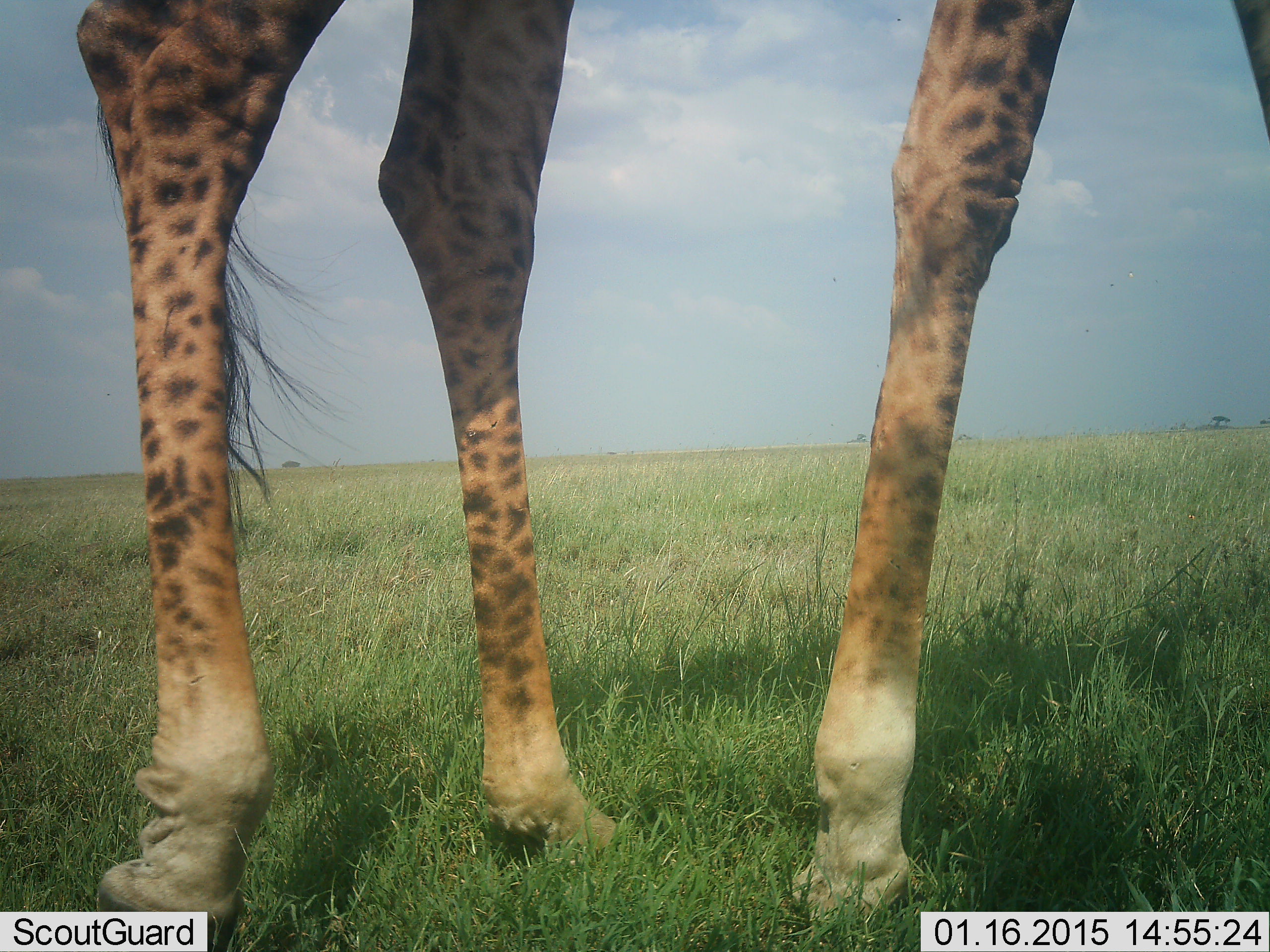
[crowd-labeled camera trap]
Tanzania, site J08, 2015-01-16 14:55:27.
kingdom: Animalia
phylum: Chordata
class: Mammalia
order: Artiodactyla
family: Giraffidae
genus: Giraffa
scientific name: Giraffa camelopardalis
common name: giraffe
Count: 1.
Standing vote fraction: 100%.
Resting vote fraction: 0%.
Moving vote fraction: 0%.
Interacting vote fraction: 0%.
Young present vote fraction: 0%.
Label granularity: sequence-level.